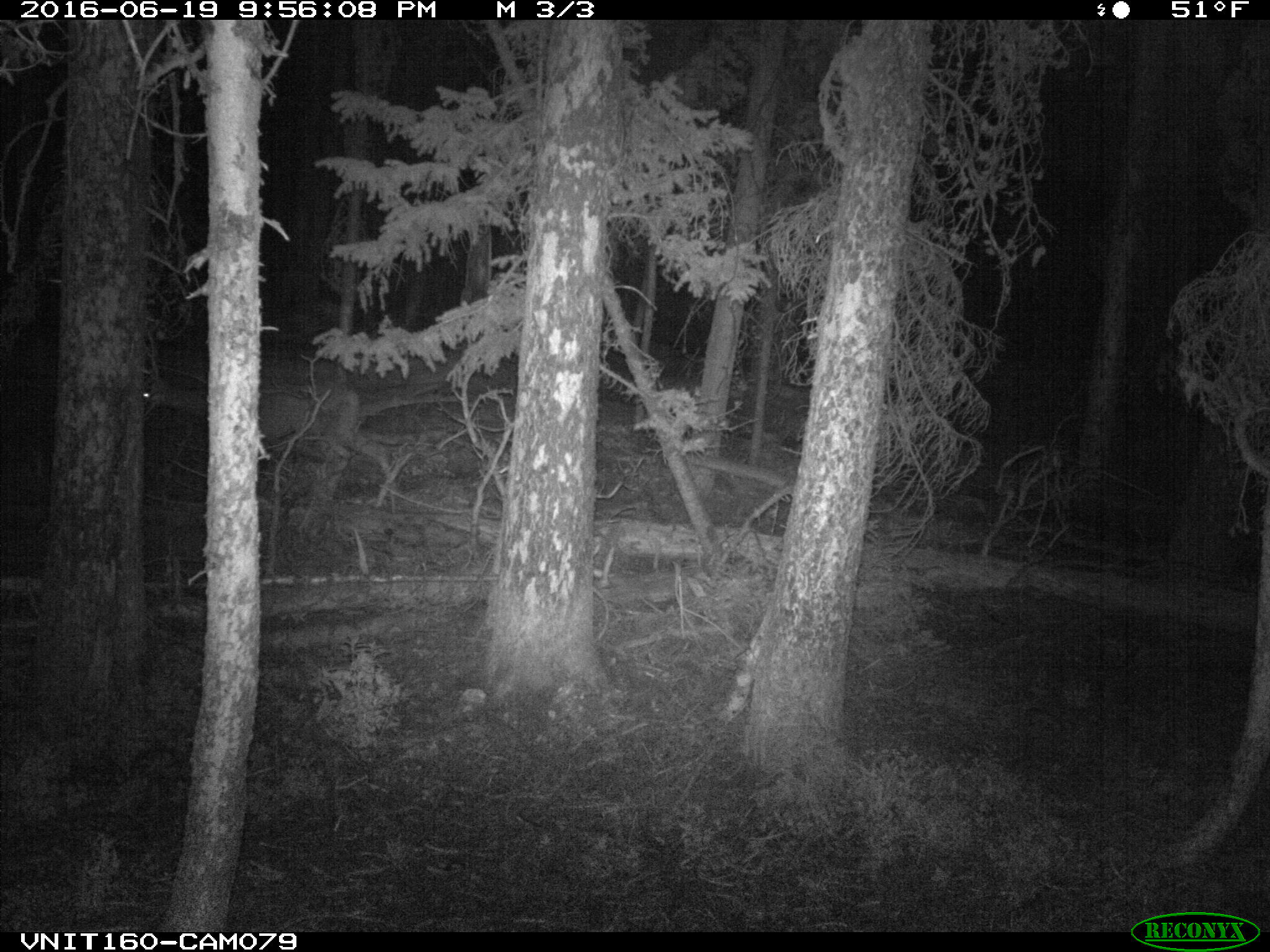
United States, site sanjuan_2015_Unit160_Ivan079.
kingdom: Animalia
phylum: Chordata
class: Mammalia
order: Artiodactyla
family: Cervidae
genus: Odocoileus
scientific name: Odocoileus hemionus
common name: mule deer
Odocoileus hemionus (mule deer).